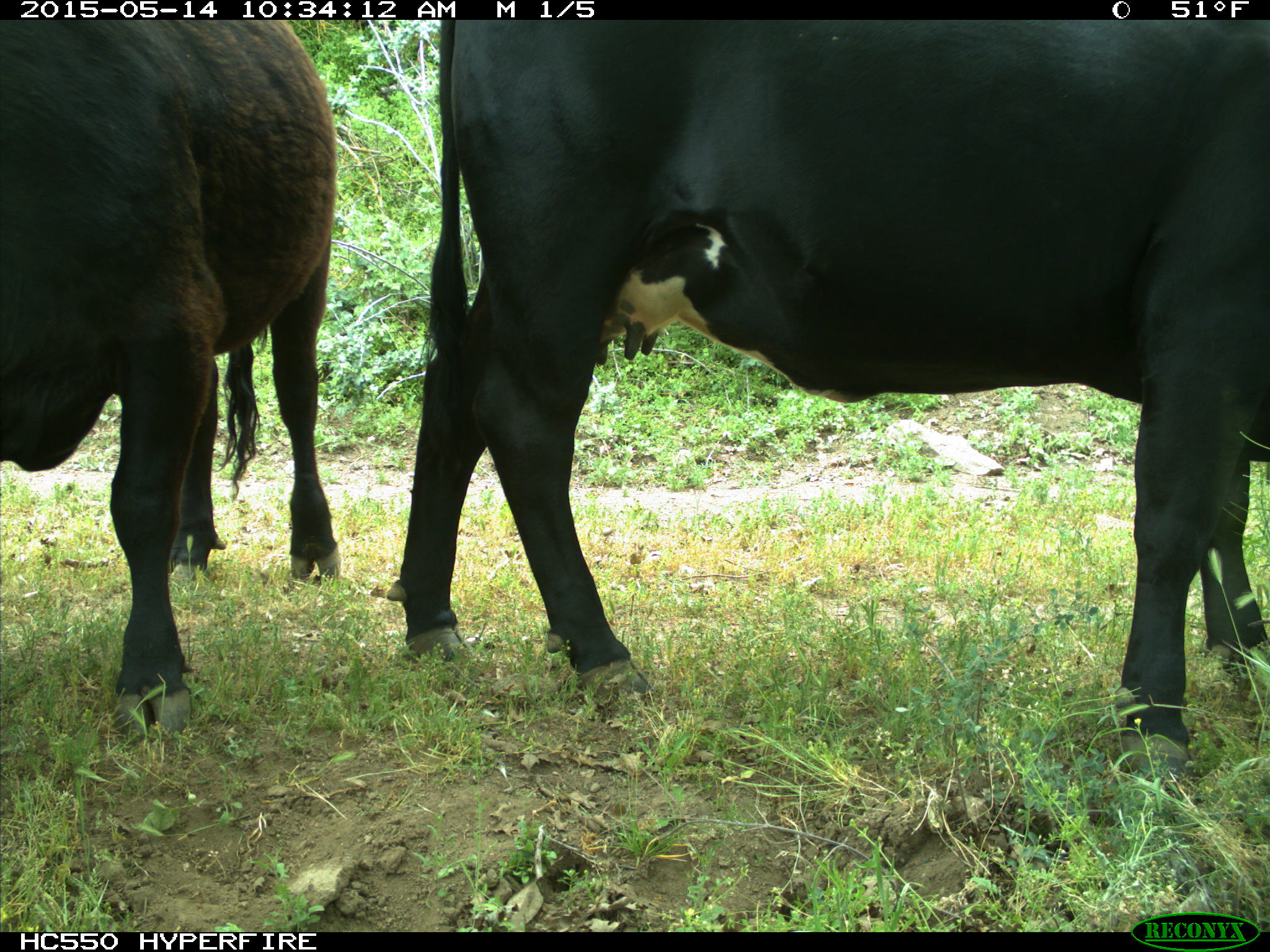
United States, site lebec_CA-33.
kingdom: Animalia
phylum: Chordata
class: Mammalia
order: Artiodactyla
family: Bovidae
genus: Bos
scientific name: Bos taurus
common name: domestic cow